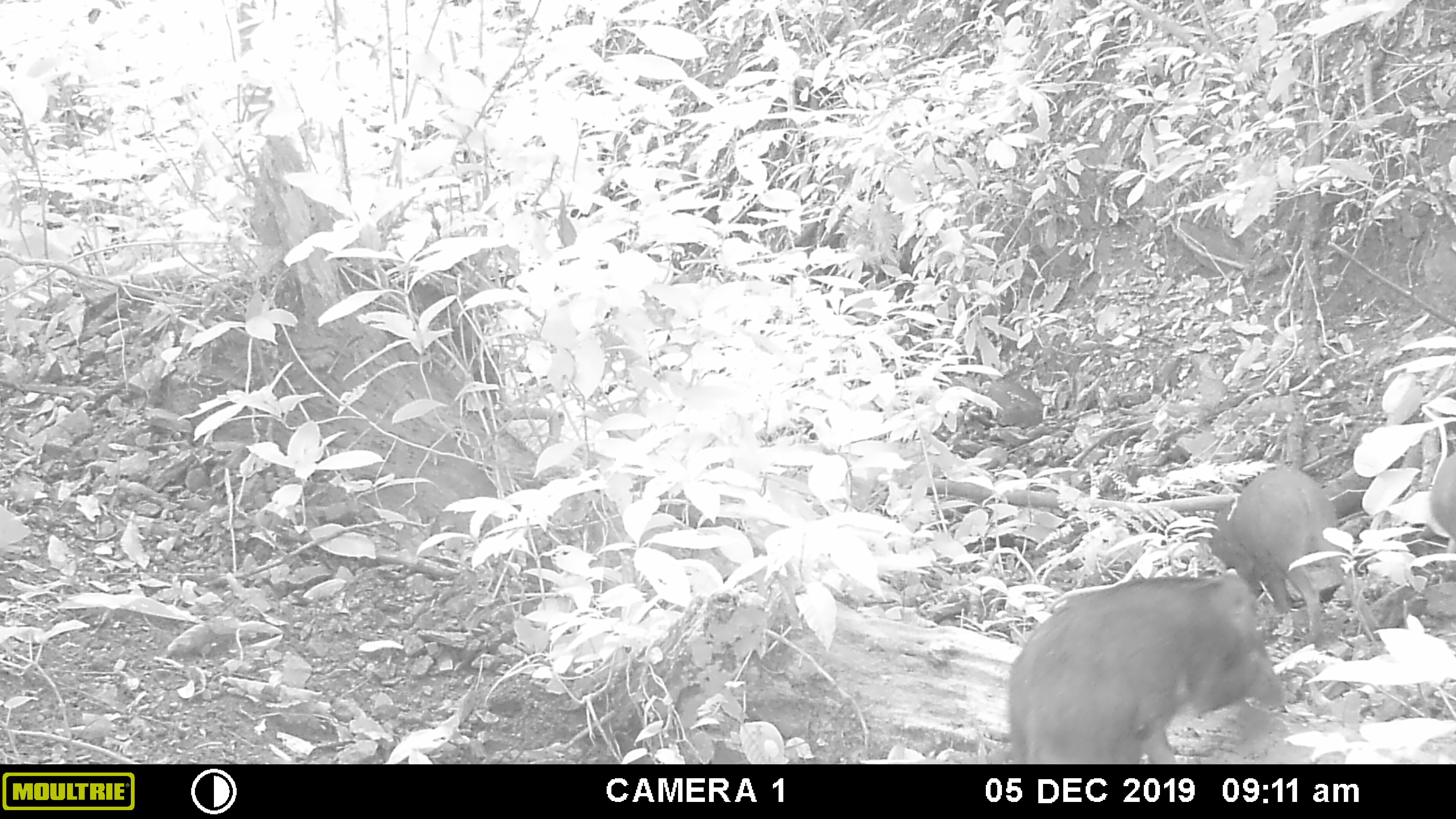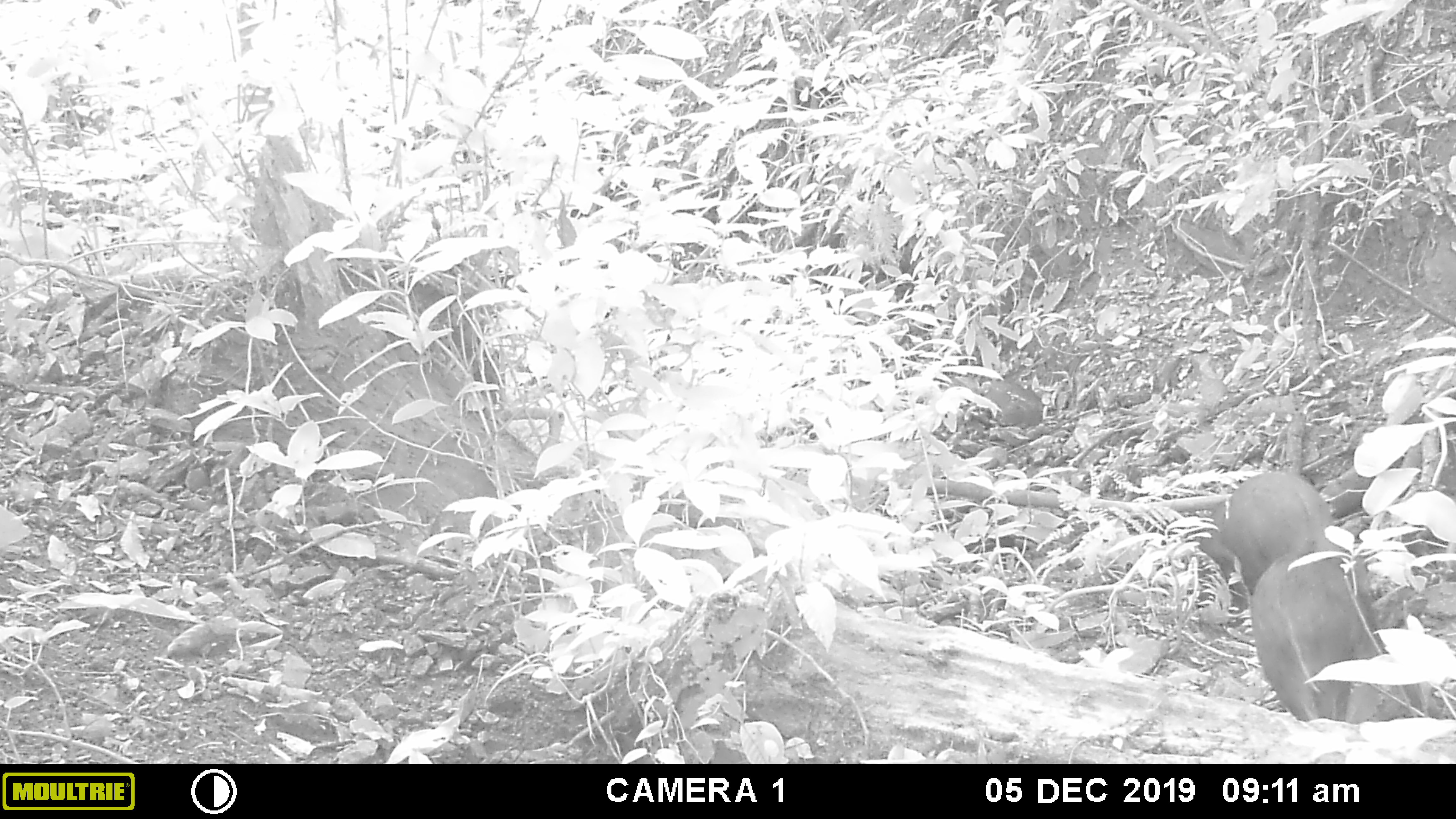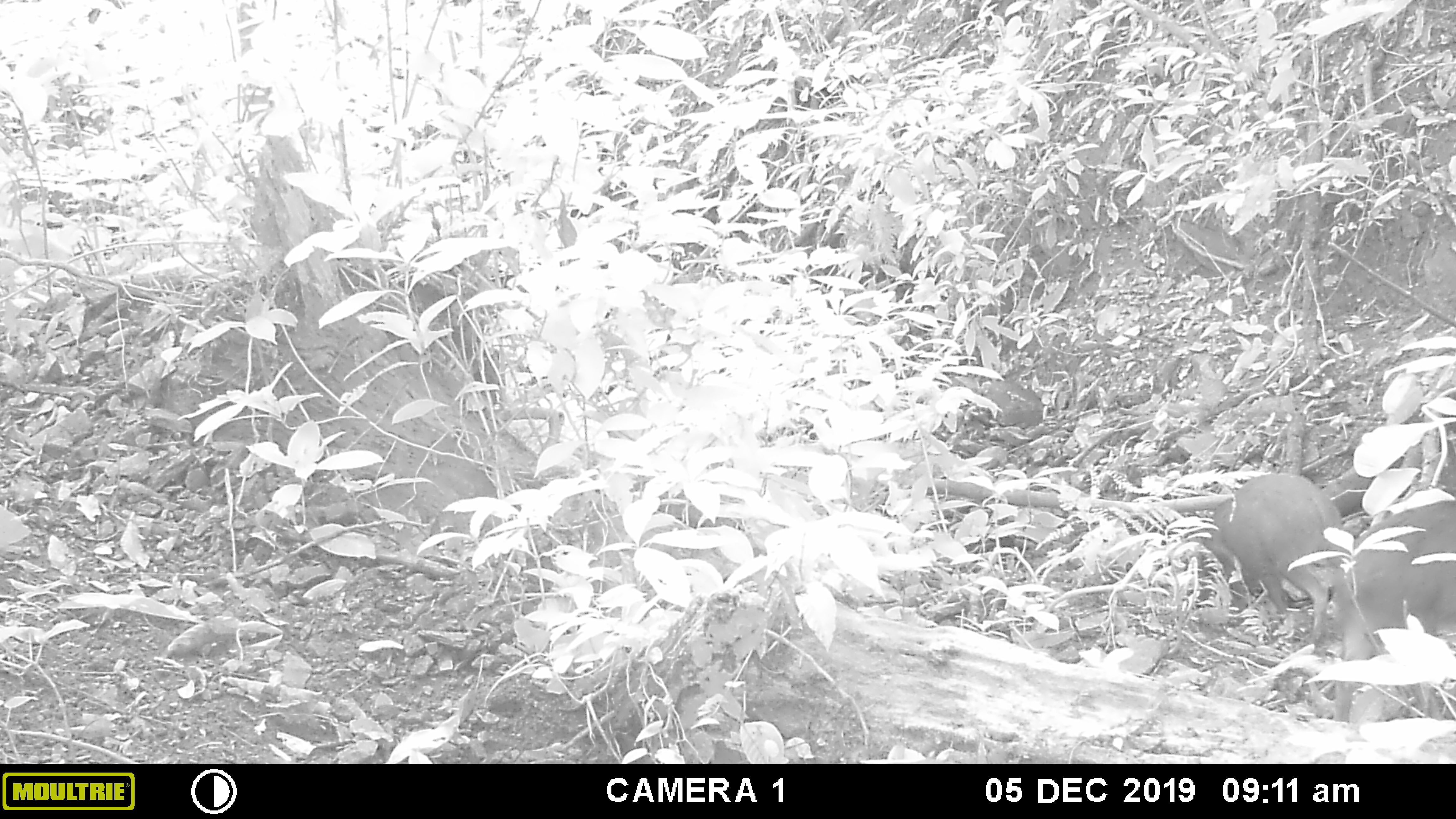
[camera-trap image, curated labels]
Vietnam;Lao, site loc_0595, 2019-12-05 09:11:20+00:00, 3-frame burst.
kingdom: Animalia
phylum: Chordata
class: Mammalia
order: Artiodactyla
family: Suidae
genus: Sus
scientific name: Sus scrofa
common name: eurasian wild pig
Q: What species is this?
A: Eurasian wild pig (Sus scrofa).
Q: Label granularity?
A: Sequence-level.